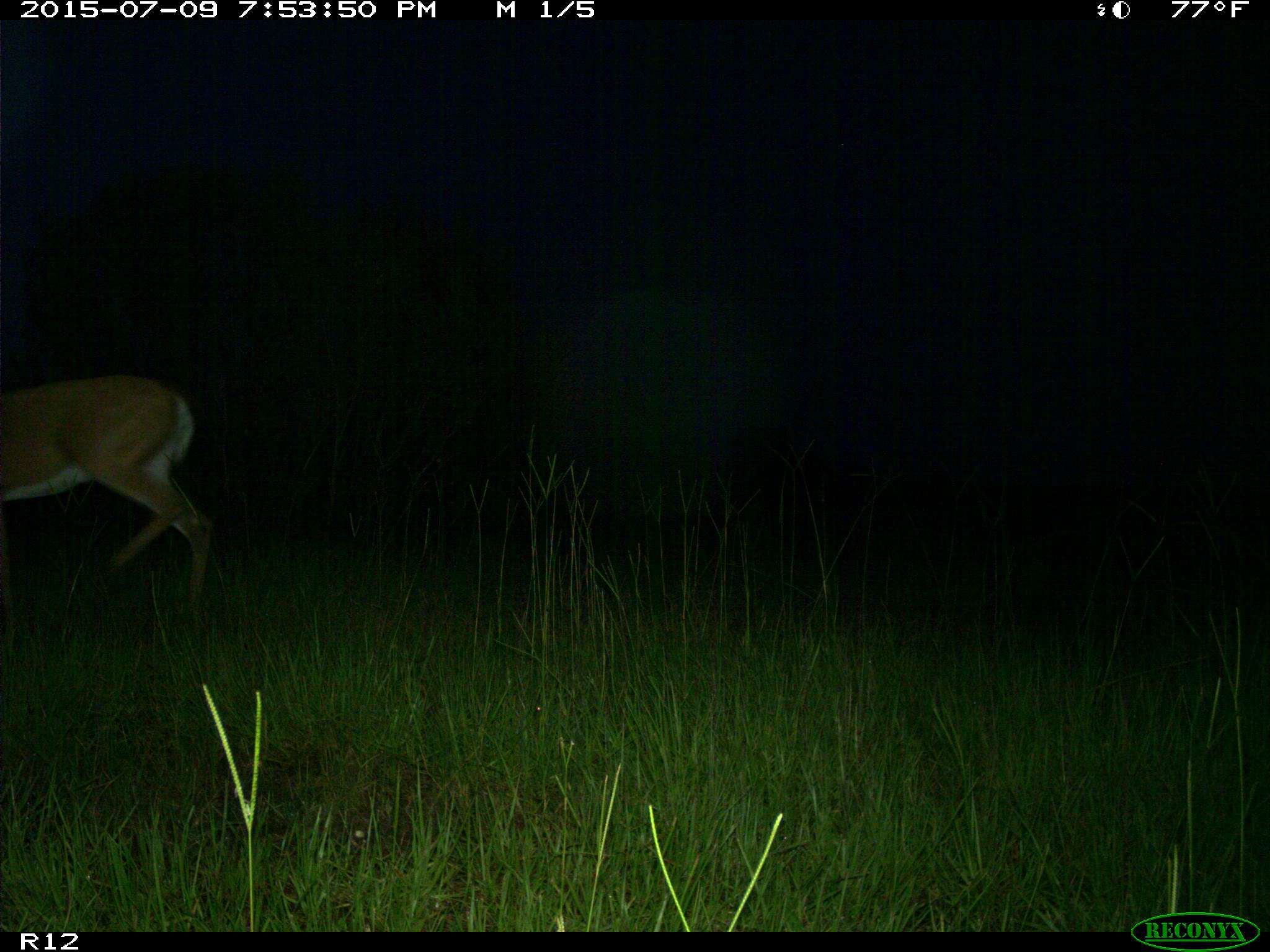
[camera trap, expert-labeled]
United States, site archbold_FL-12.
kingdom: Animalia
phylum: Chordata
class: Mammalia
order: Artiodactyla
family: Cervidae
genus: Odocoileus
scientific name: Odocoileus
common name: deer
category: unidentified deer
Unidentified deer (deer) (Odocoileus).